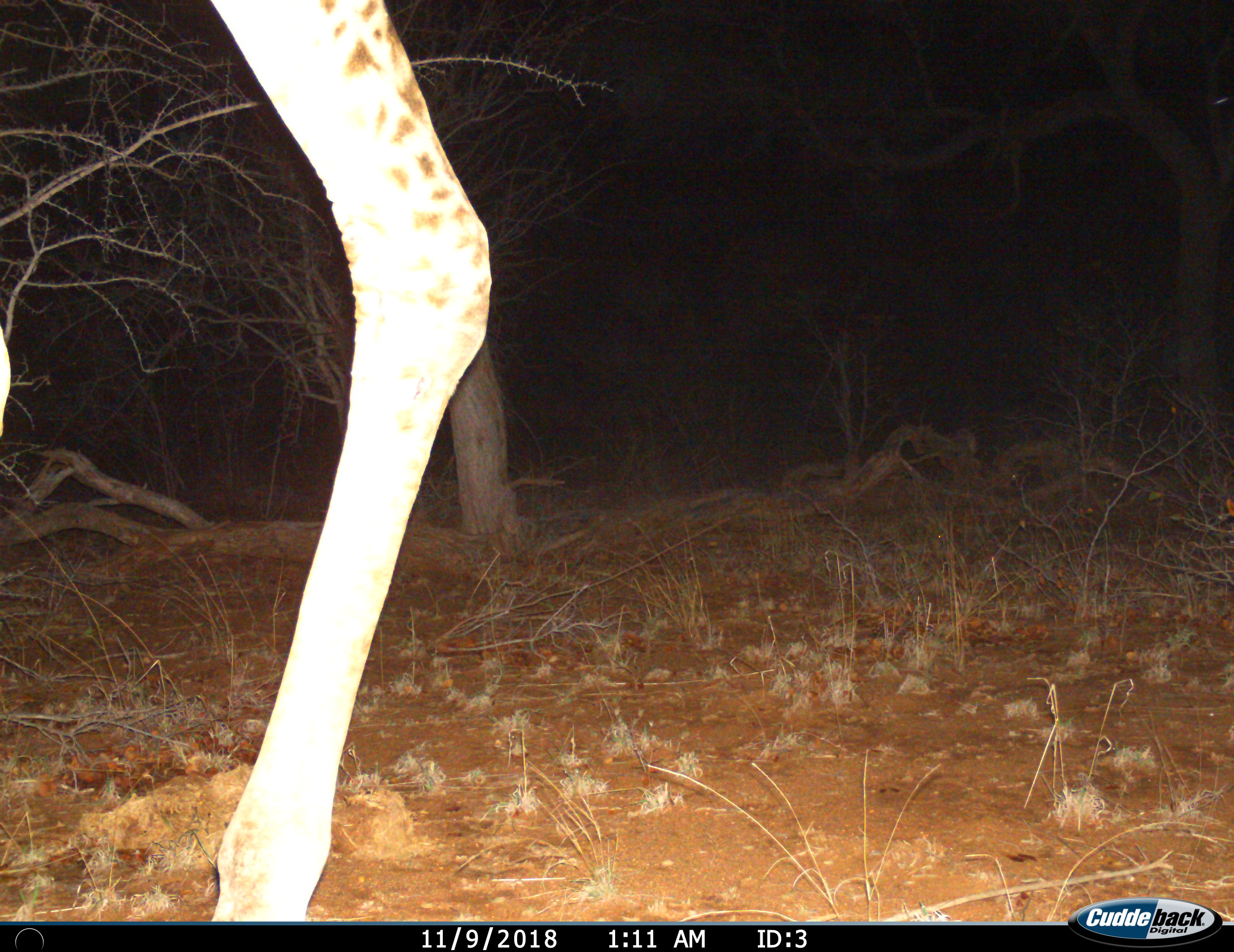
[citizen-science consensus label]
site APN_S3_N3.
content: unidentified animal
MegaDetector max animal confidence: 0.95